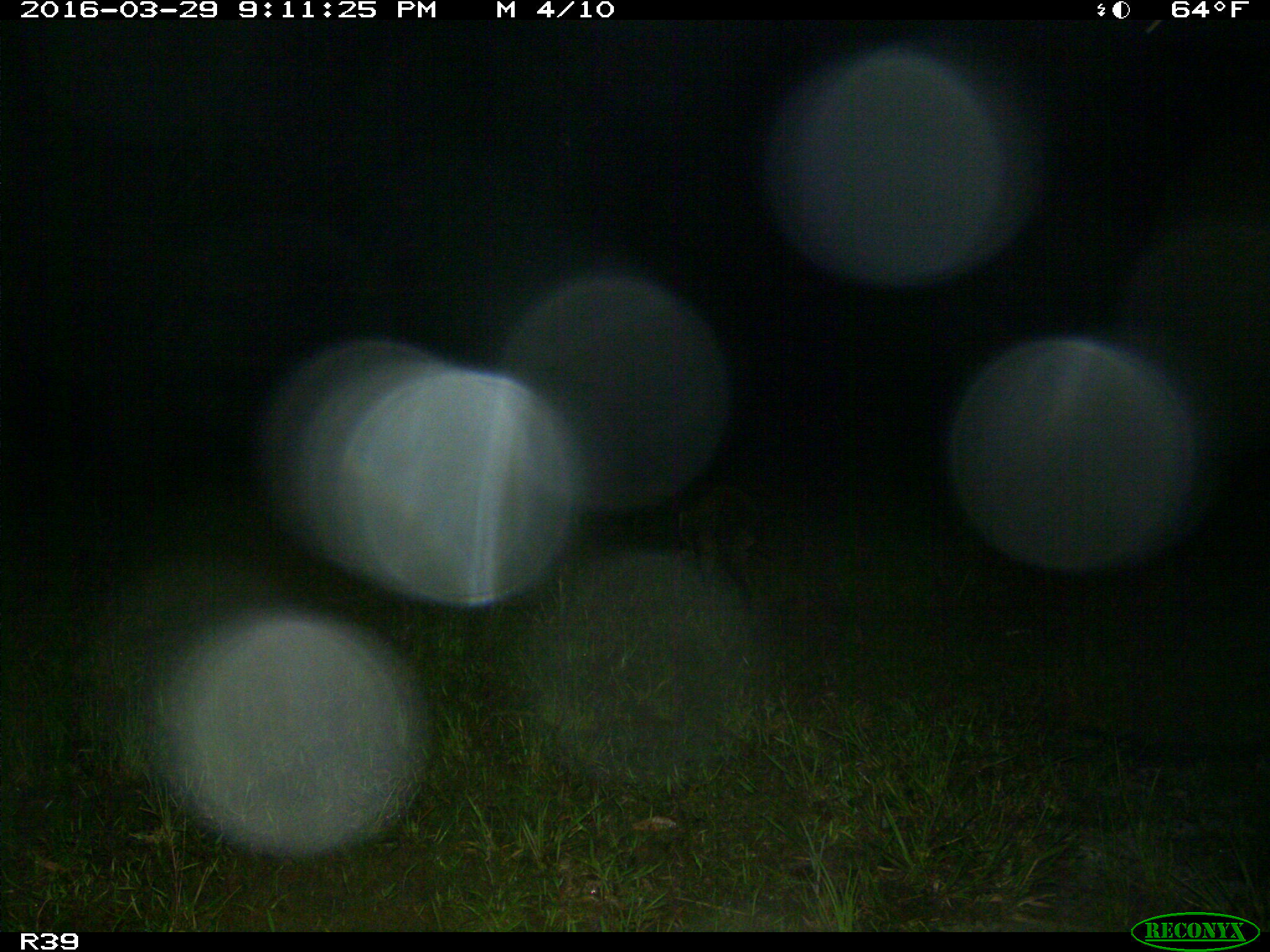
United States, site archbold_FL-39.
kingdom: Animalia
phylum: Chordata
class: Mammalia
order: Carnivora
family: Procyonidae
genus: Procyon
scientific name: Procyon lotor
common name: common raccoon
Procyon lotor (common raccoon).